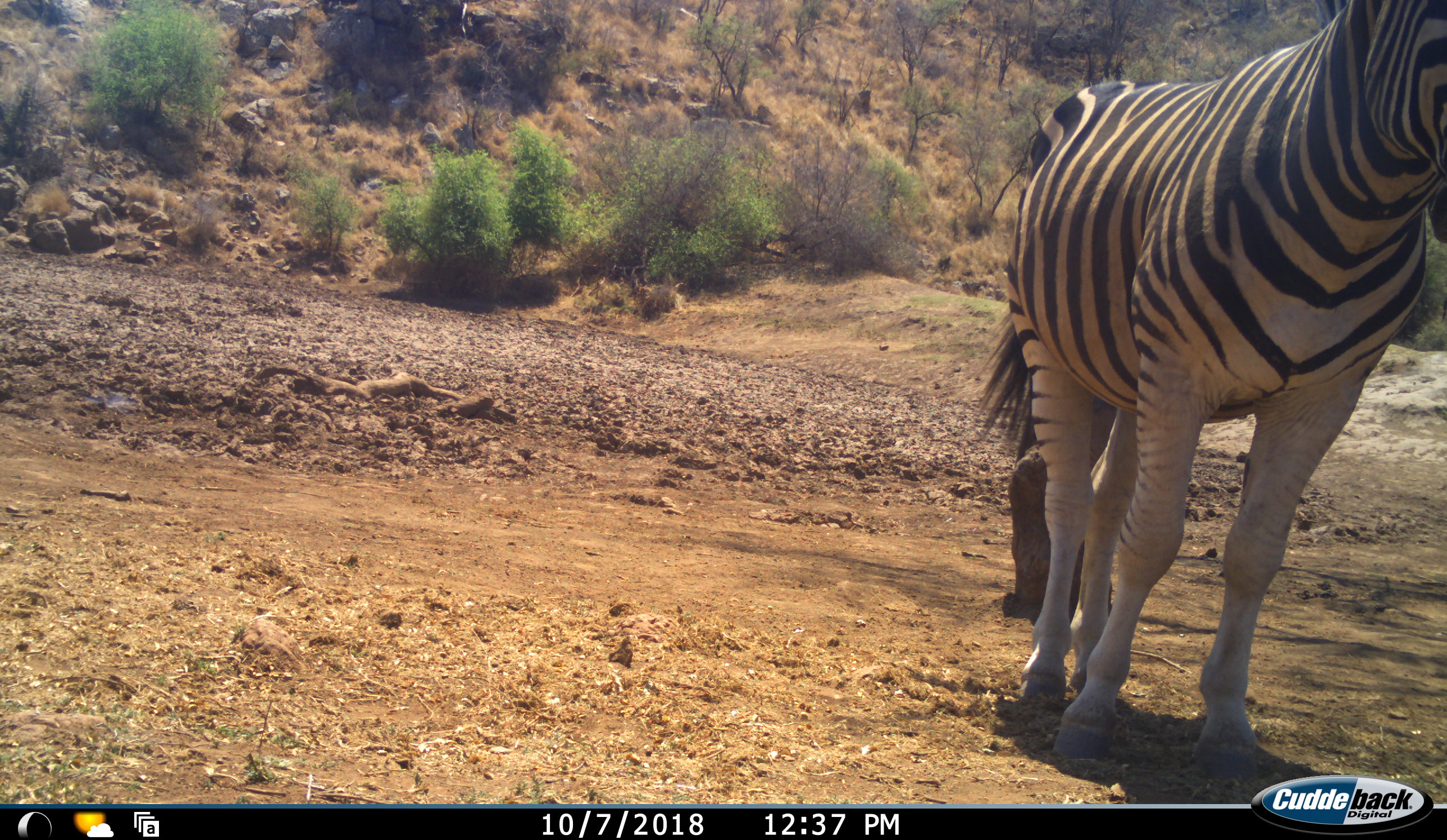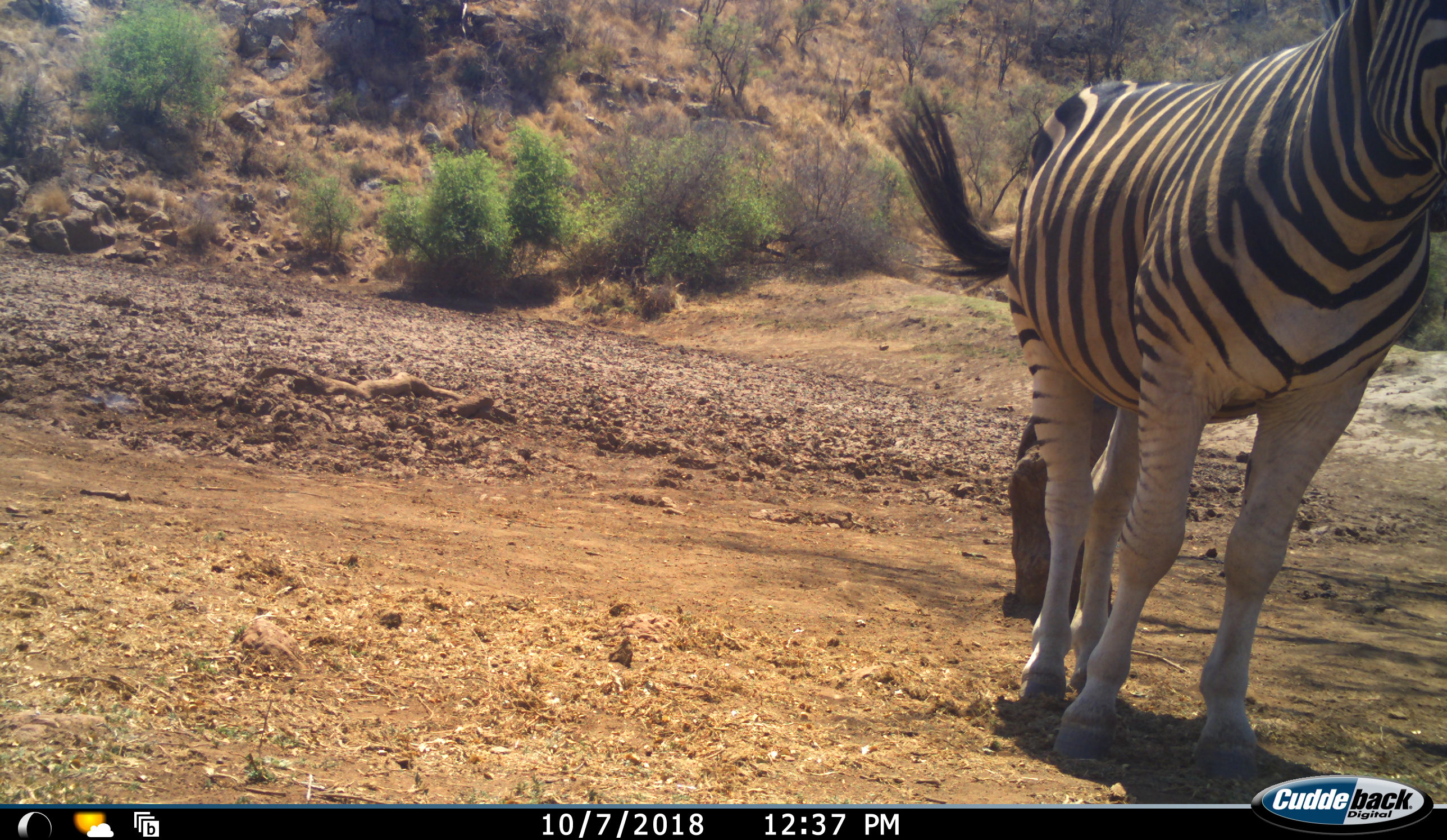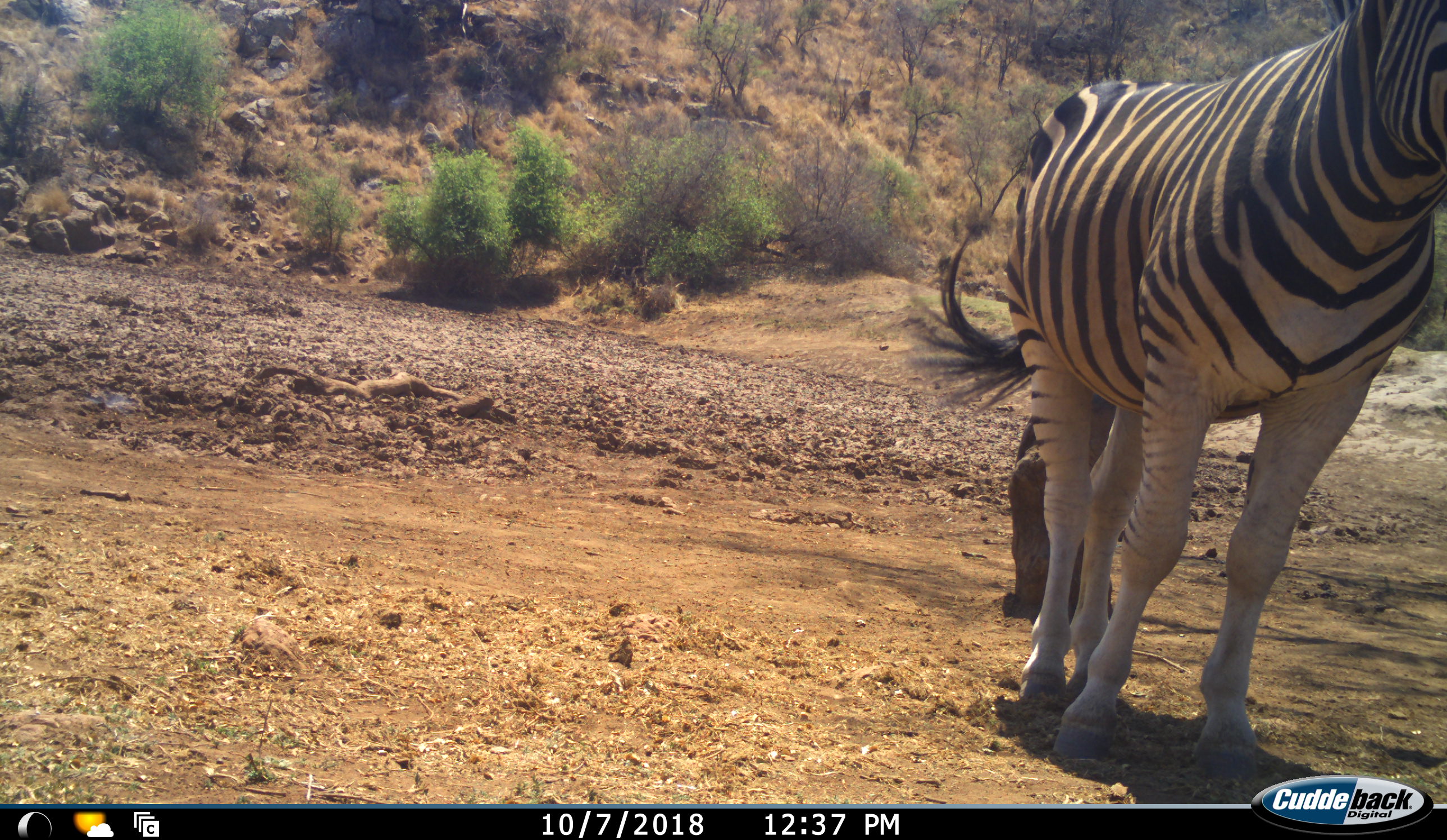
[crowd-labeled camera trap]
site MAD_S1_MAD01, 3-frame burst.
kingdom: Animalia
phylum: Chordata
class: Mammalia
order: Perissodactyla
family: Equidae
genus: Equus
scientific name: Equus quagga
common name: plains zebra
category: zebraplains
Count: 1.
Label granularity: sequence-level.